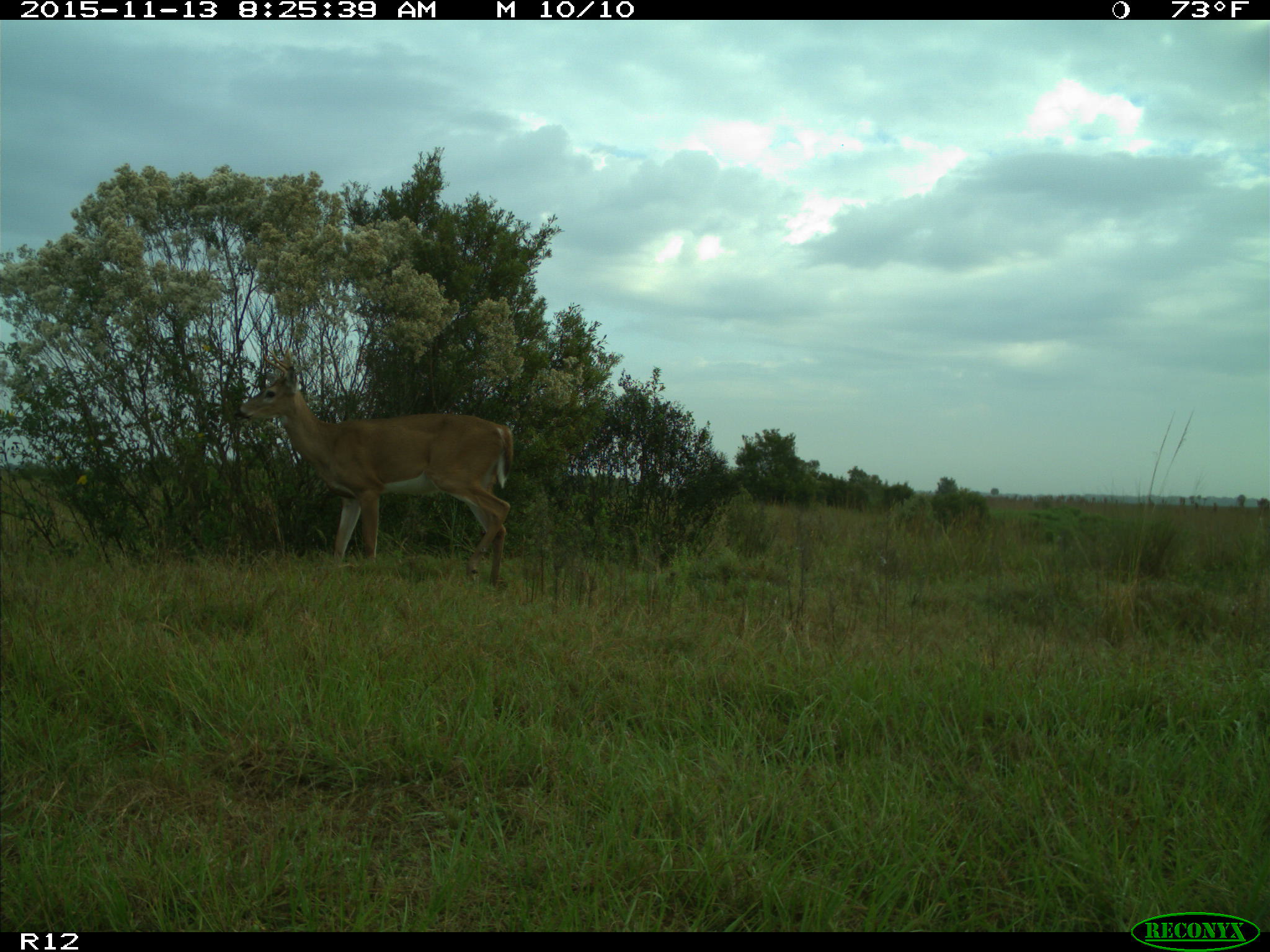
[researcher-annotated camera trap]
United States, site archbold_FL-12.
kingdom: Animalia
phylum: Chordata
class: Mammalia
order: Artiodactyla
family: Cervidae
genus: Odocoileus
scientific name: Odocoileus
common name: deer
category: unidentified deer